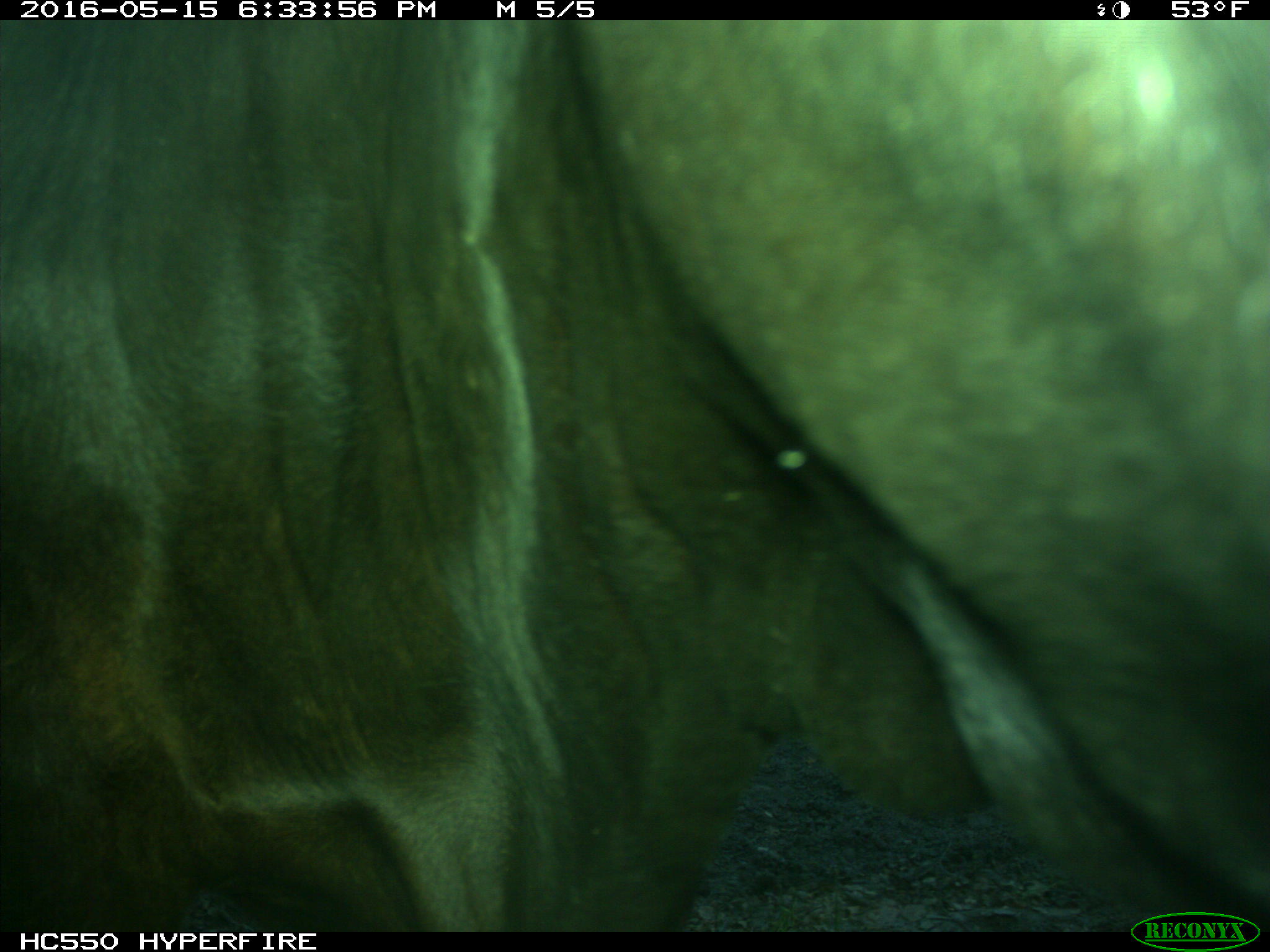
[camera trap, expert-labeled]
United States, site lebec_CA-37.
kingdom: Animalia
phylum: Chordata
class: Mammalia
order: Artiodactyla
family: Bovidae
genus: Bos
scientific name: Bos taurus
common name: domestic cow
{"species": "Bos taurus (domestic cow)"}